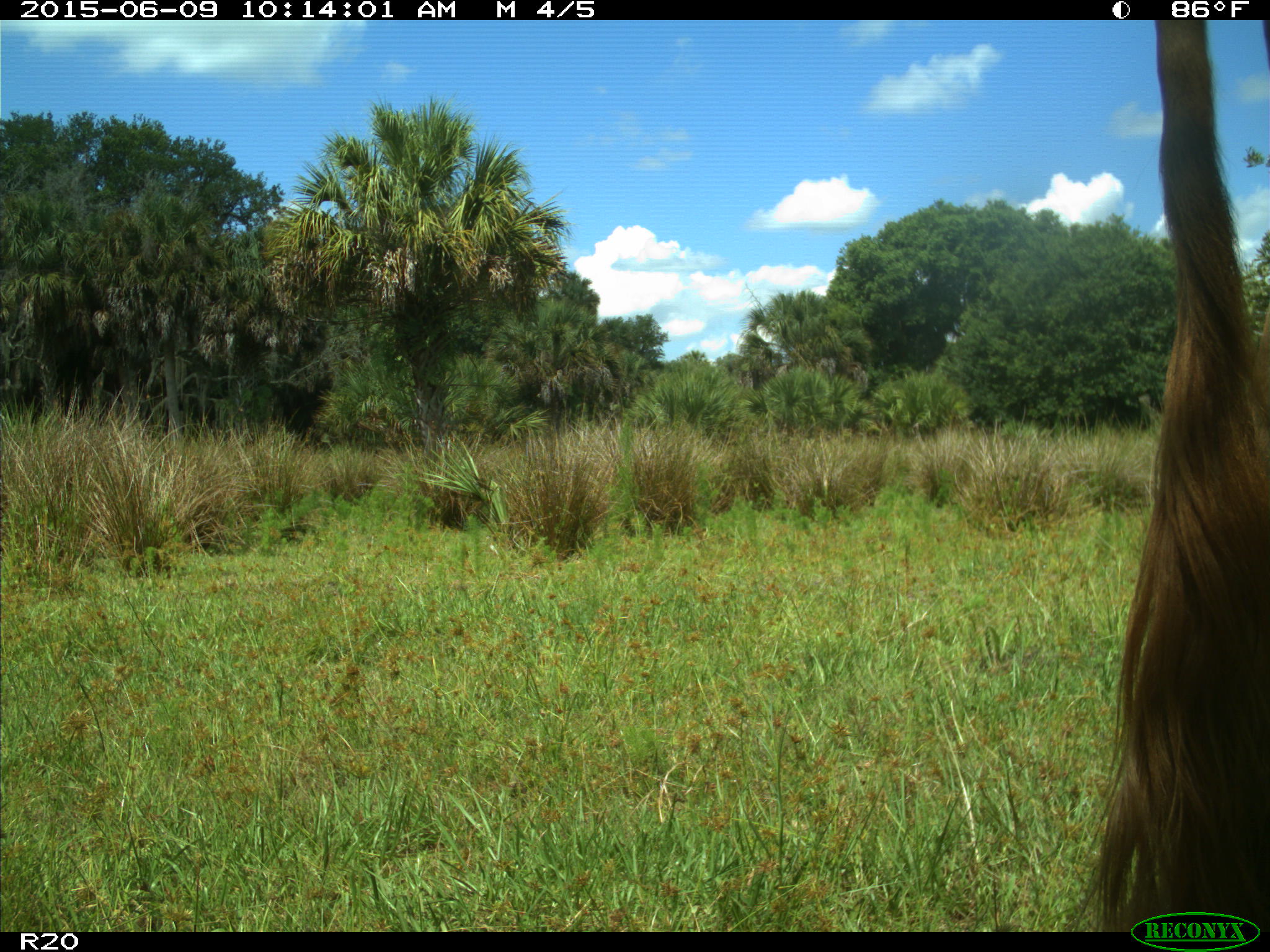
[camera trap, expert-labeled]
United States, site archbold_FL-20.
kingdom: Animalia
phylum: Chordata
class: Mammalia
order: Artiodactyla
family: Bovidae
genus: Bos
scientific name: Bos taurus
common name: domestic cow